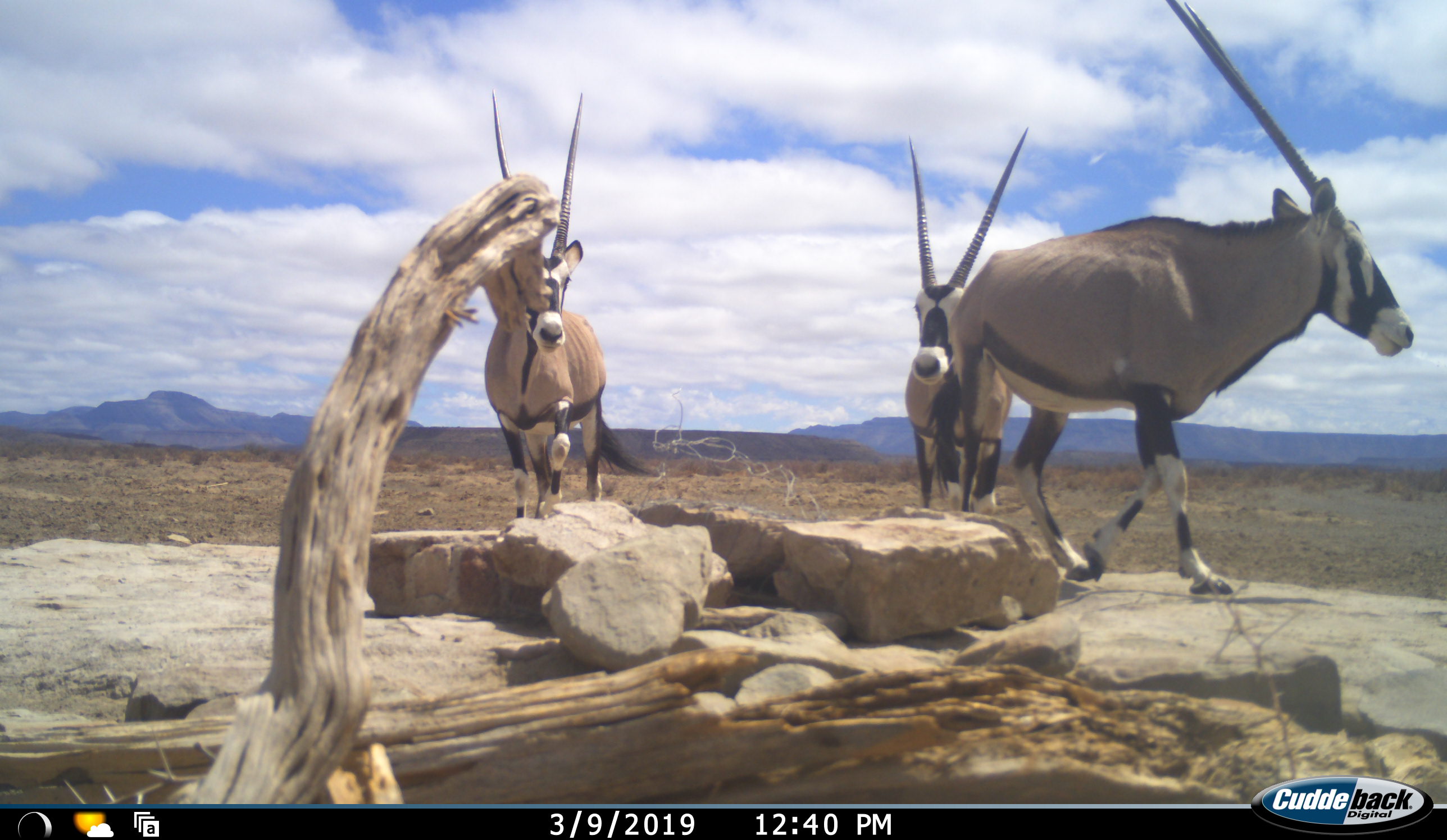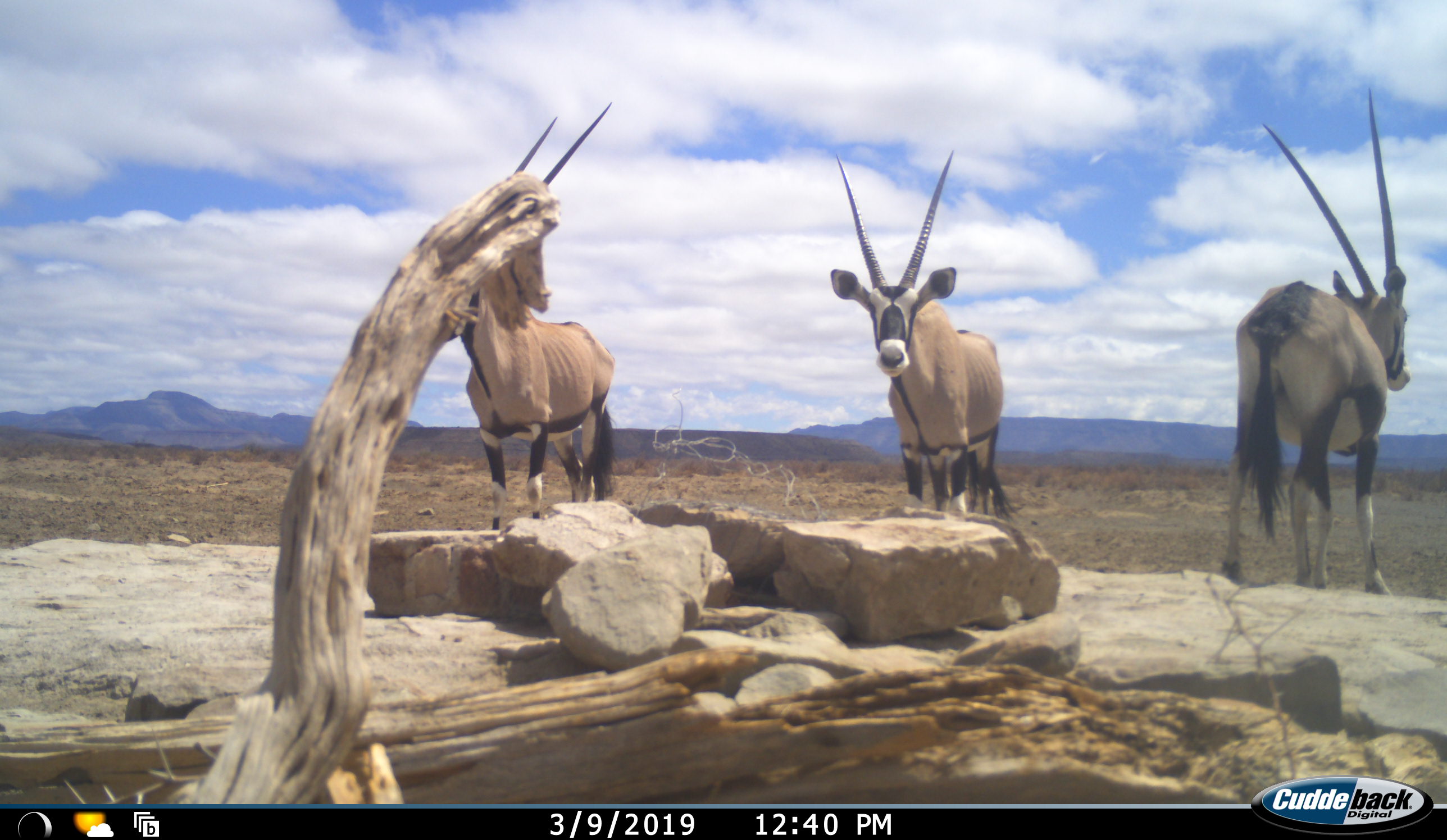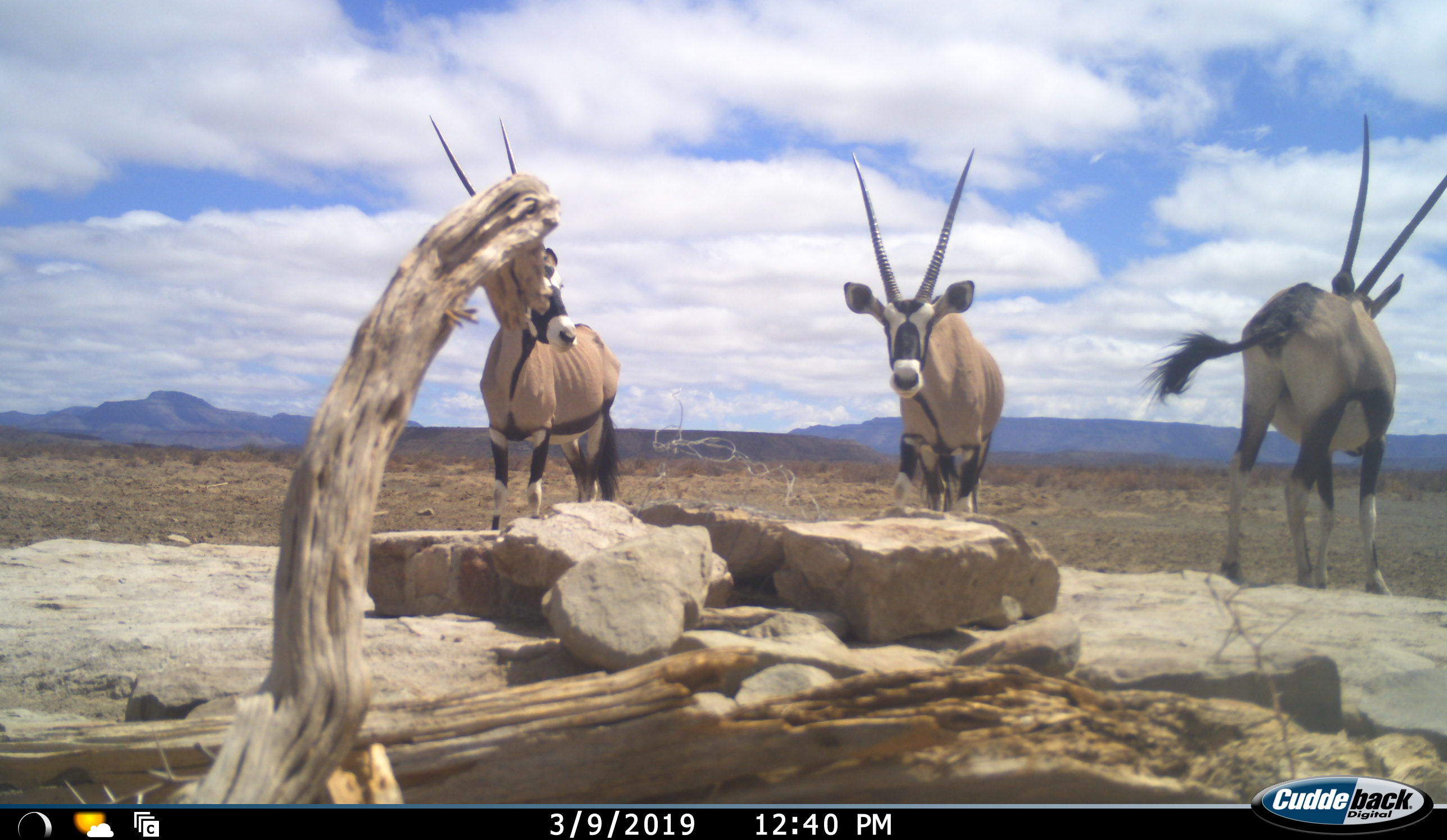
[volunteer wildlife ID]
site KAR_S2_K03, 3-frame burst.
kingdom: Animalia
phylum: Chordata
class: Mammalia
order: Artiodactyla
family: Bovidae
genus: Oryx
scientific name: Oryx gazella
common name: gemsbok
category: oryx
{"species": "oryx (gemsbok) (Oryx gazella)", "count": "3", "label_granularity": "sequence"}